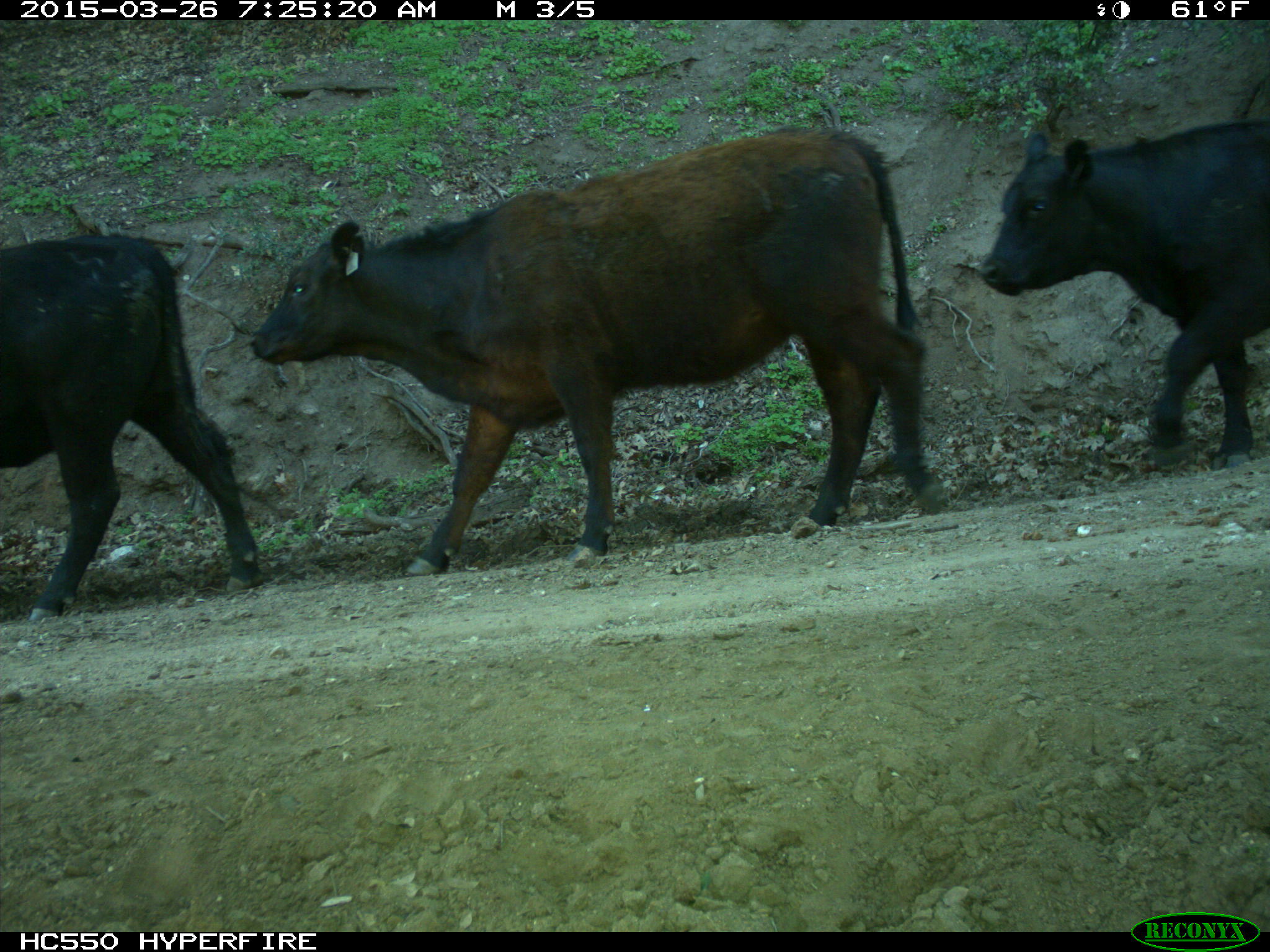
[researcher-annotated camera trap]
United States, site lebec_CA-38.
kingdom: Animalia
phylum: Chordata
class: Mammalia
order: Artiodactyla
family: Bovidae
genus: Bos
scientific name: Bos taurus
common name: domestic cow